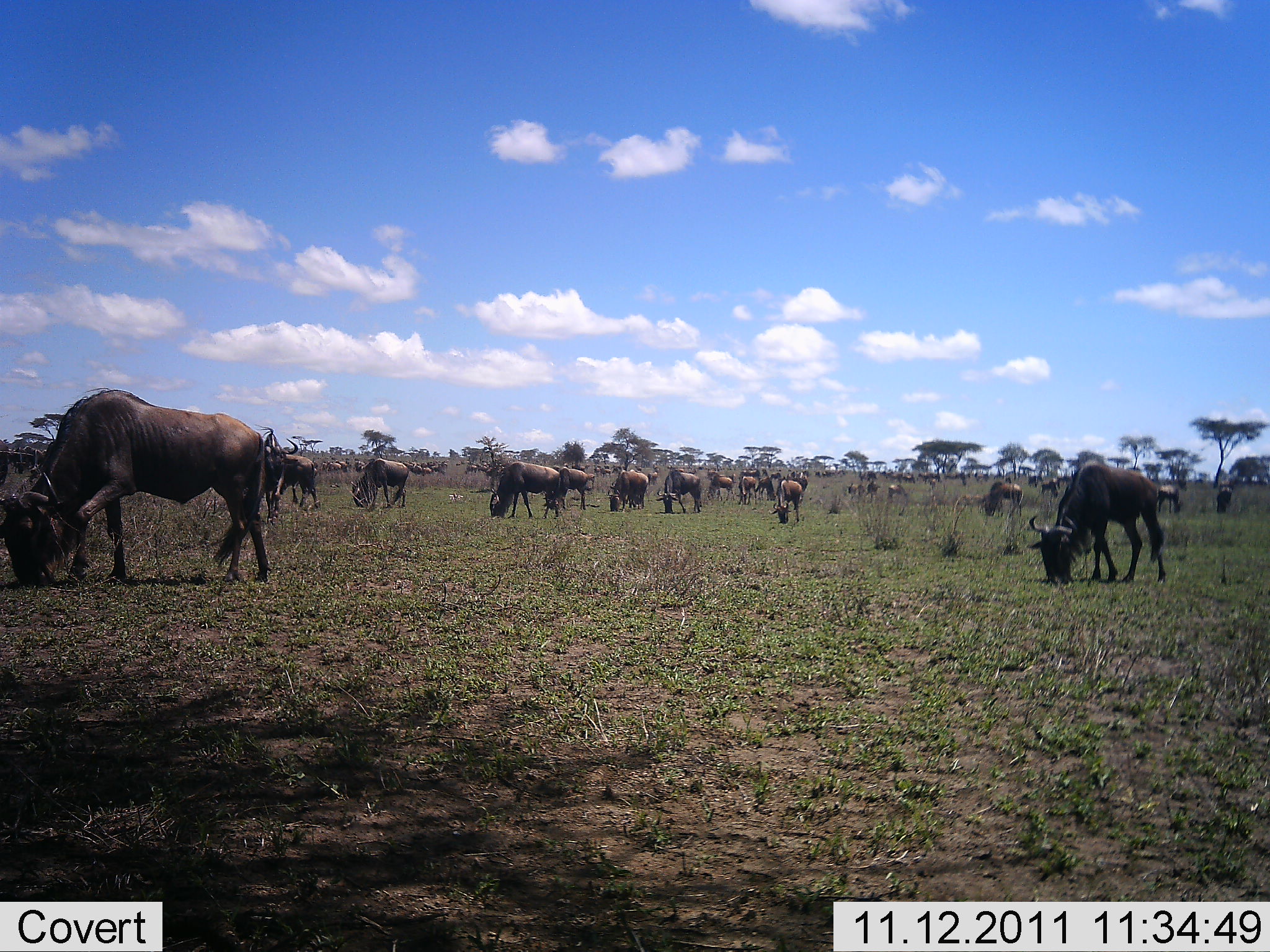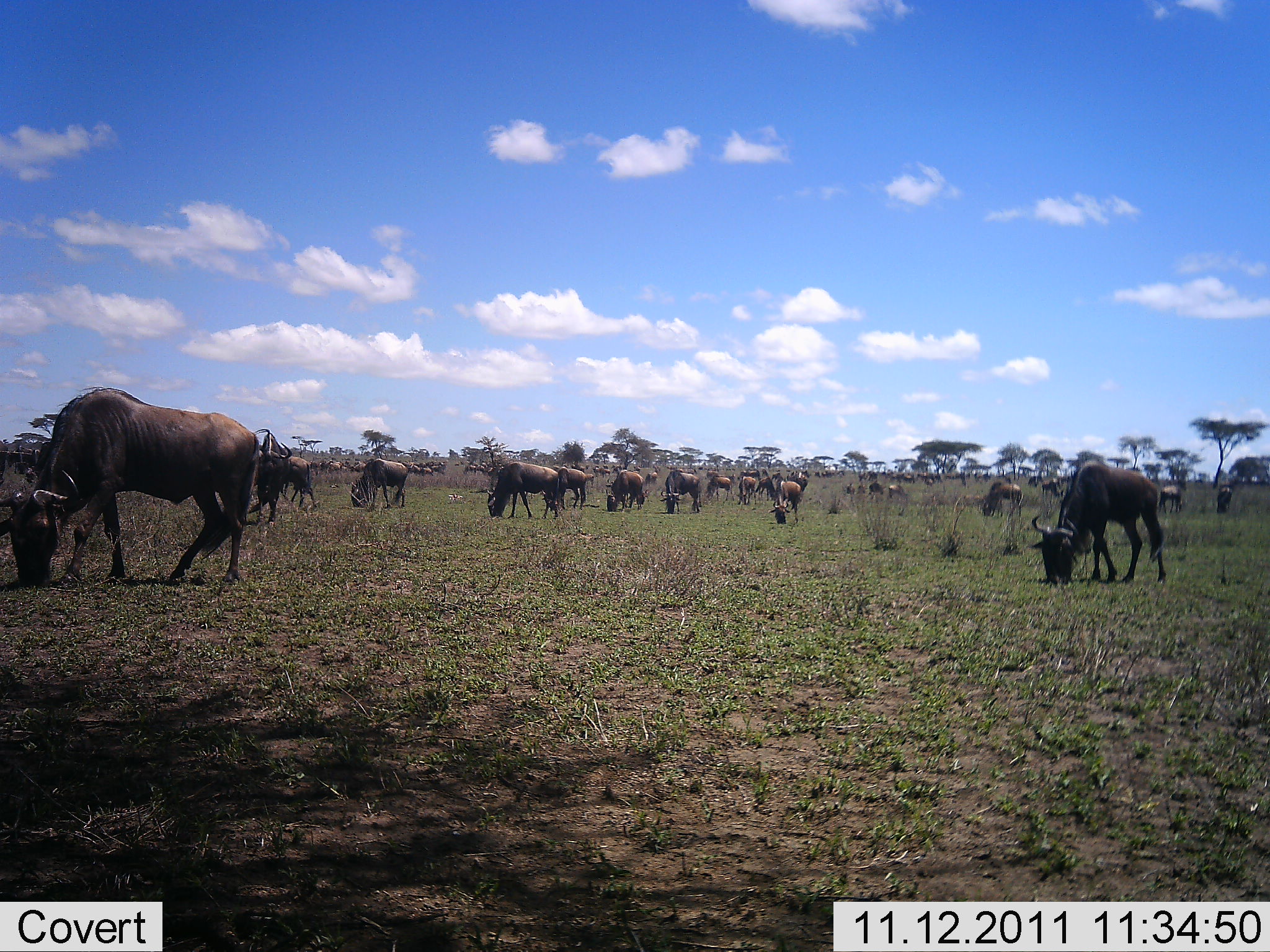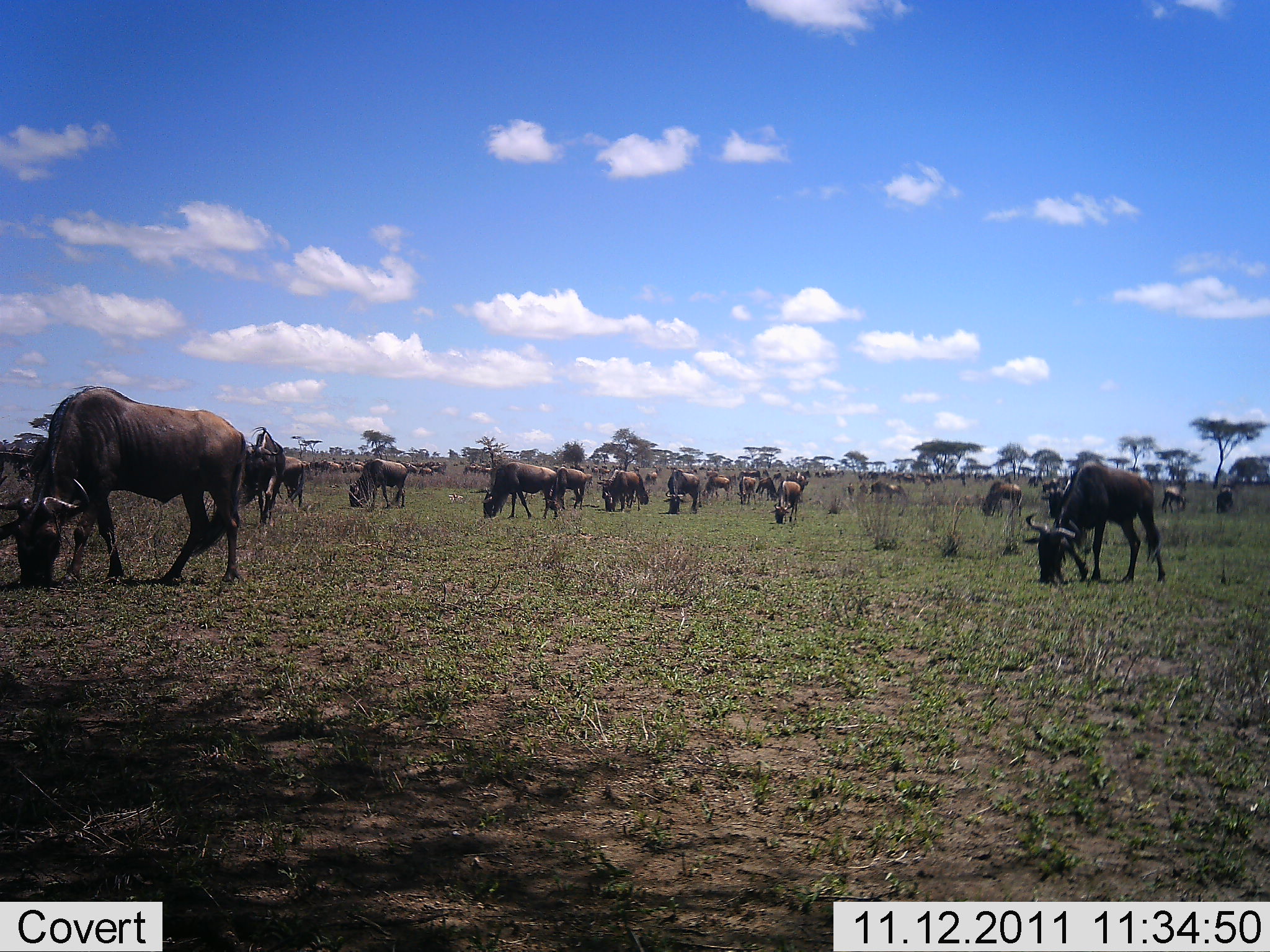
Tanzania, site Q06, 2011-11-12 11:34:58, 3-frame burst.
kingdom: Animalia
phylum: Chordata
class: Mammalia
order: Artiodactyla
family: Bovidae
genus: Connochaetes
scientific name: Connochaetes taurinus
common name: blue wildebeest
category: wildebeest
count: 11-50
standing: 21%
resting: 0%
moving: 0%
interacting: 0%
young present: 0%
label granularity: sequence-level